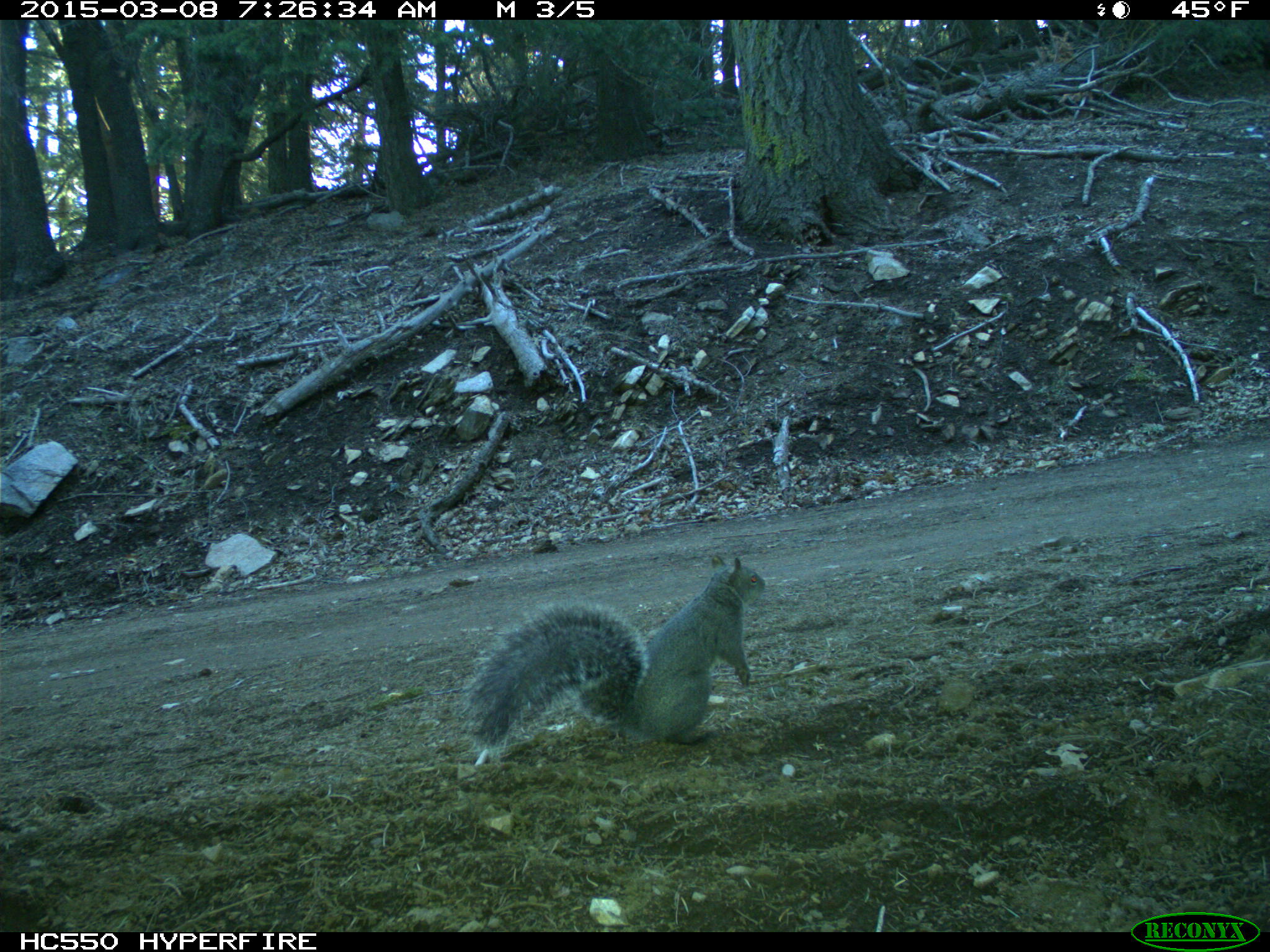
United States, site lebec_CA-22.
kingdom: Animalia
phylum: Chordata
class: Mammalia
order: Rodentia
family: Sciuridae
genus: Sciurus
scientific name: Sciurus carolinensis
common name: eastern gray squirrel